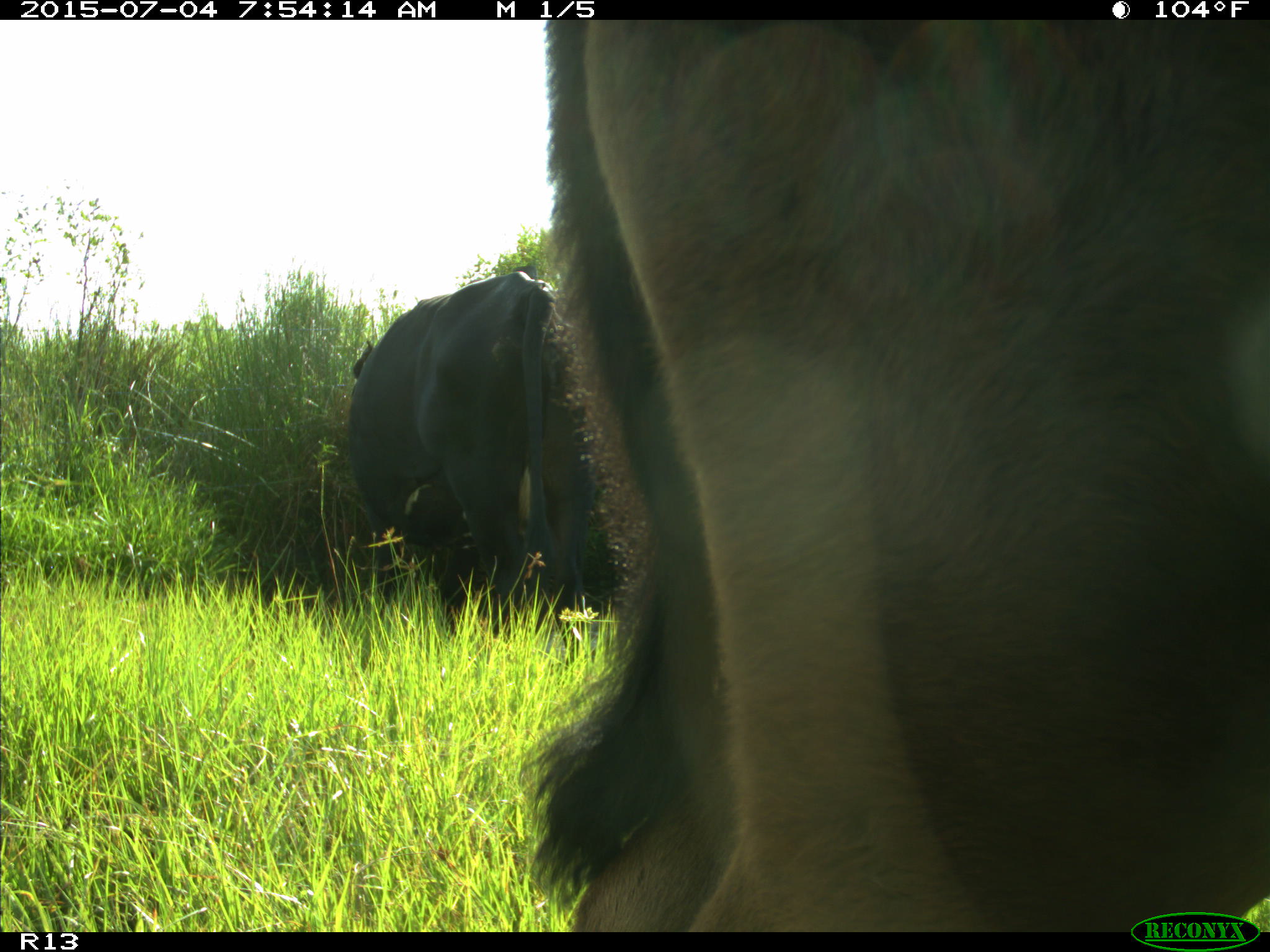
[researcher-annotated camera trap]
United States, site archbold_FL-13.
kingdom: Animalia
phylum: Chordata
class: Mammalia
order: Artiodactyla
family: Bovidae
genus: Bos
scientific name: Bos taurus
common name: domestic cow